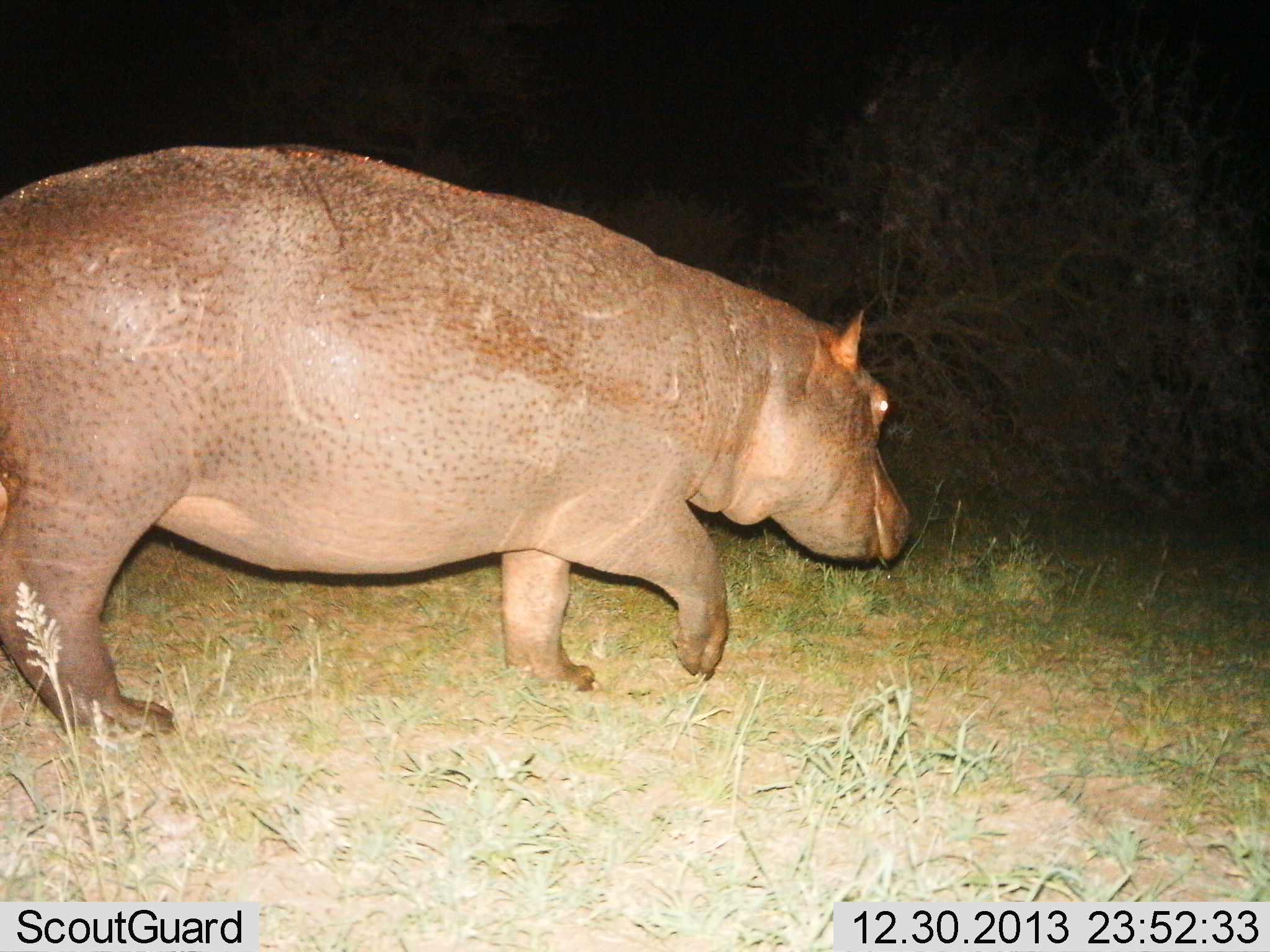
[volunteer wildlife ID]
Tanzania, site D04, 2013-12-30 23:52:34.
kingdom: Animalia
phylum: Chordata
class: Mammalia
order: Artiodactyla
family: Hippopotamidae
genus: Hippopotamus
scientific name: Hippopotamus amphibius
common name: hippopotamus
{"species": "hippopotamus (Hippopotamus amphibius)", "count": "1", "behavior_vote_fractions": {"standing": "10%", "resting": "0%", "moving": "100%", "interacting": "0%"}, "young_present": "0%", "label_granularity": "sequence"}